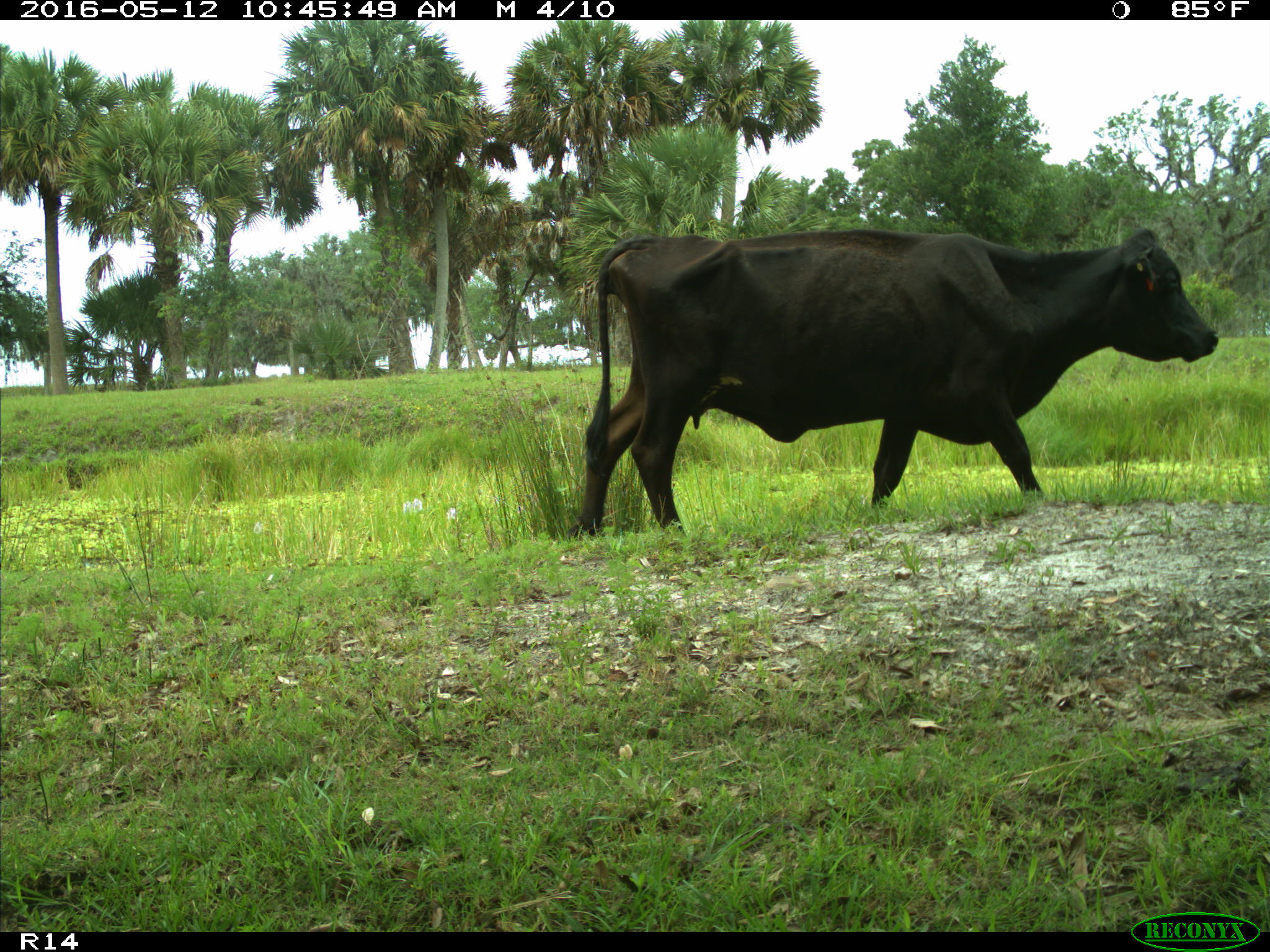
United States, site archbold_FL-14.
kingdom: Animalia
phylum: Chordata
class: Mammalia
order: Artiodactyla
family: Bovidae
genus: Bos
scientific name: Bos taurus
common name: domestic cow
Bos taurus (domestic cow).